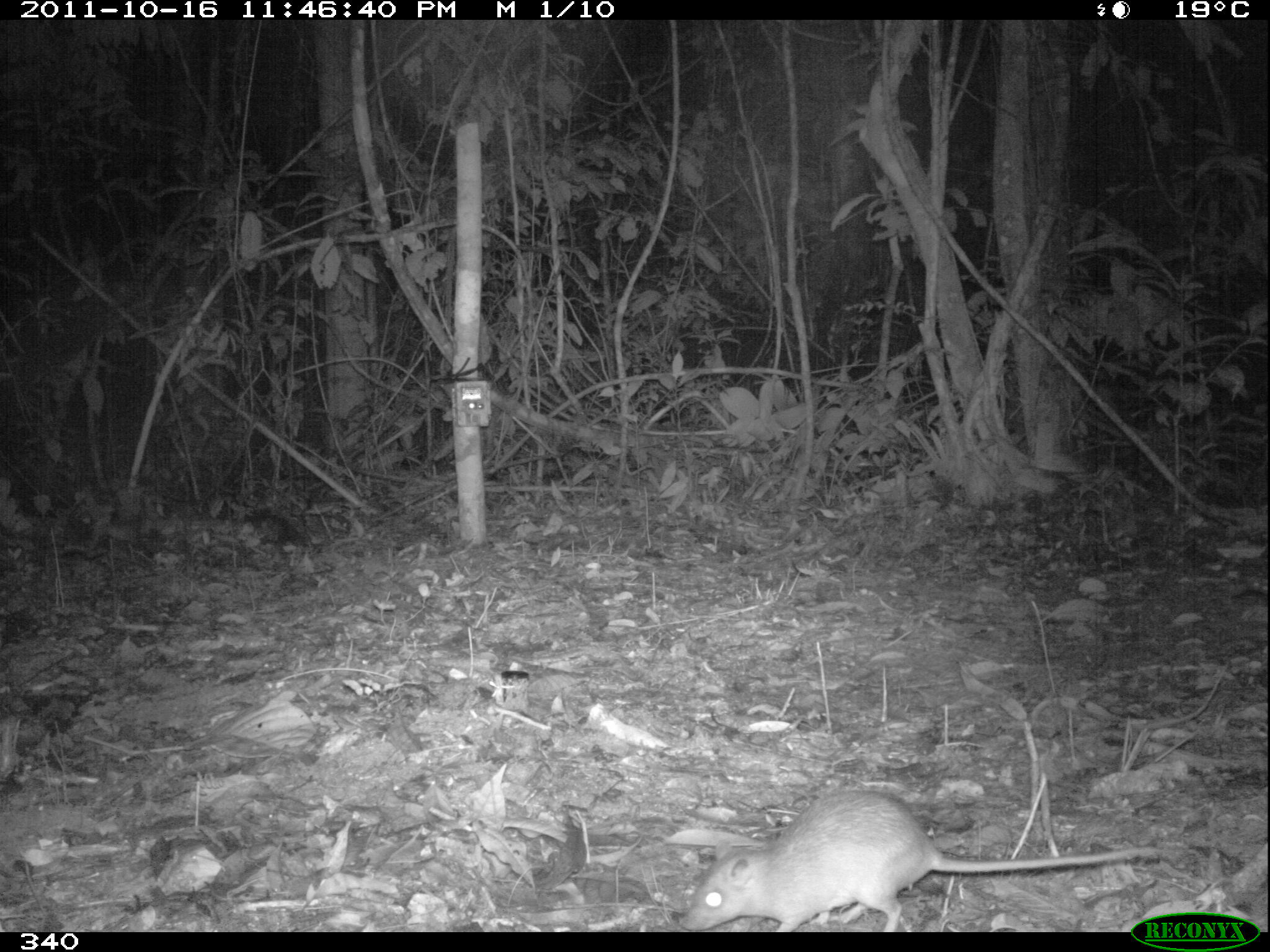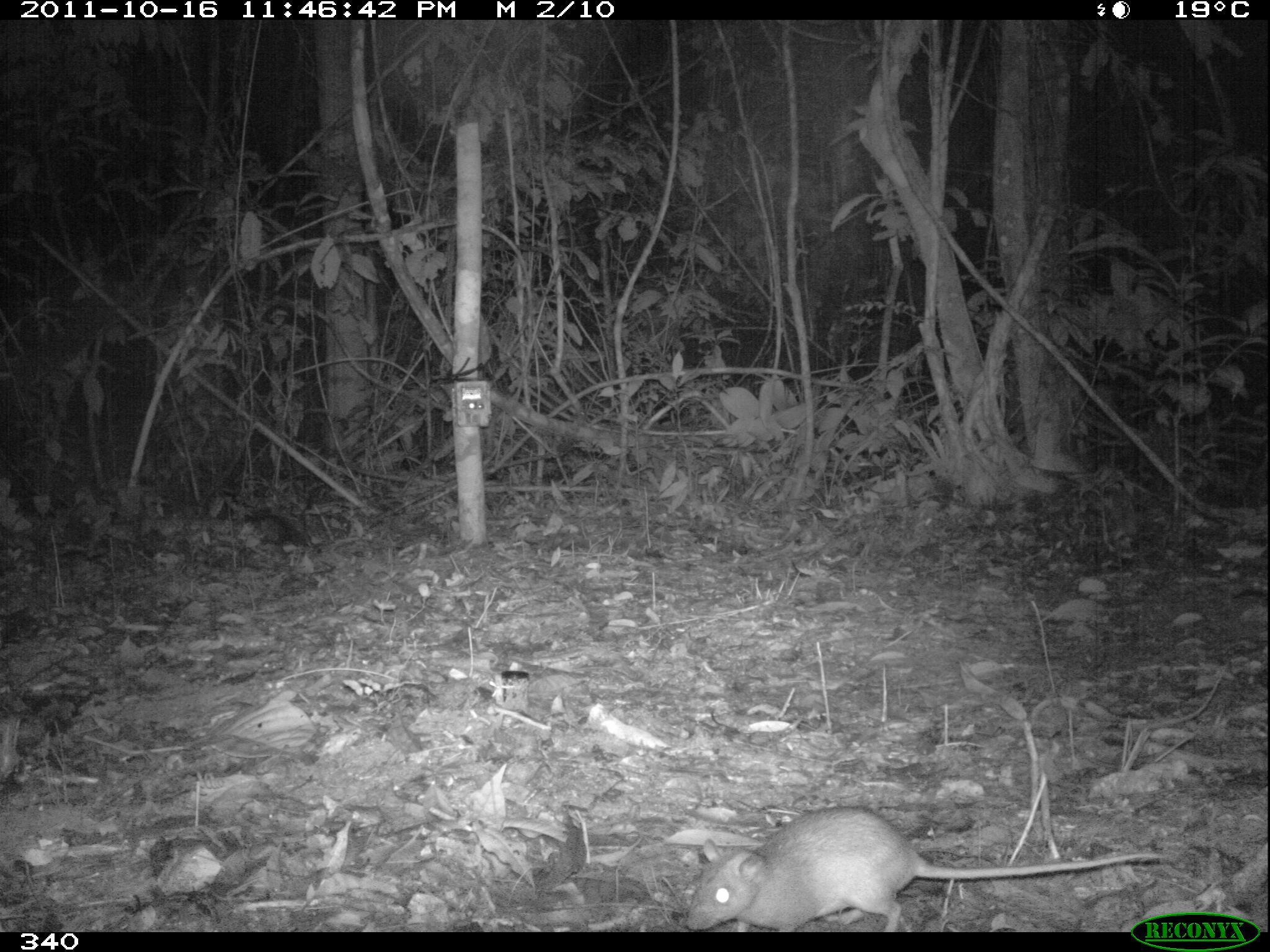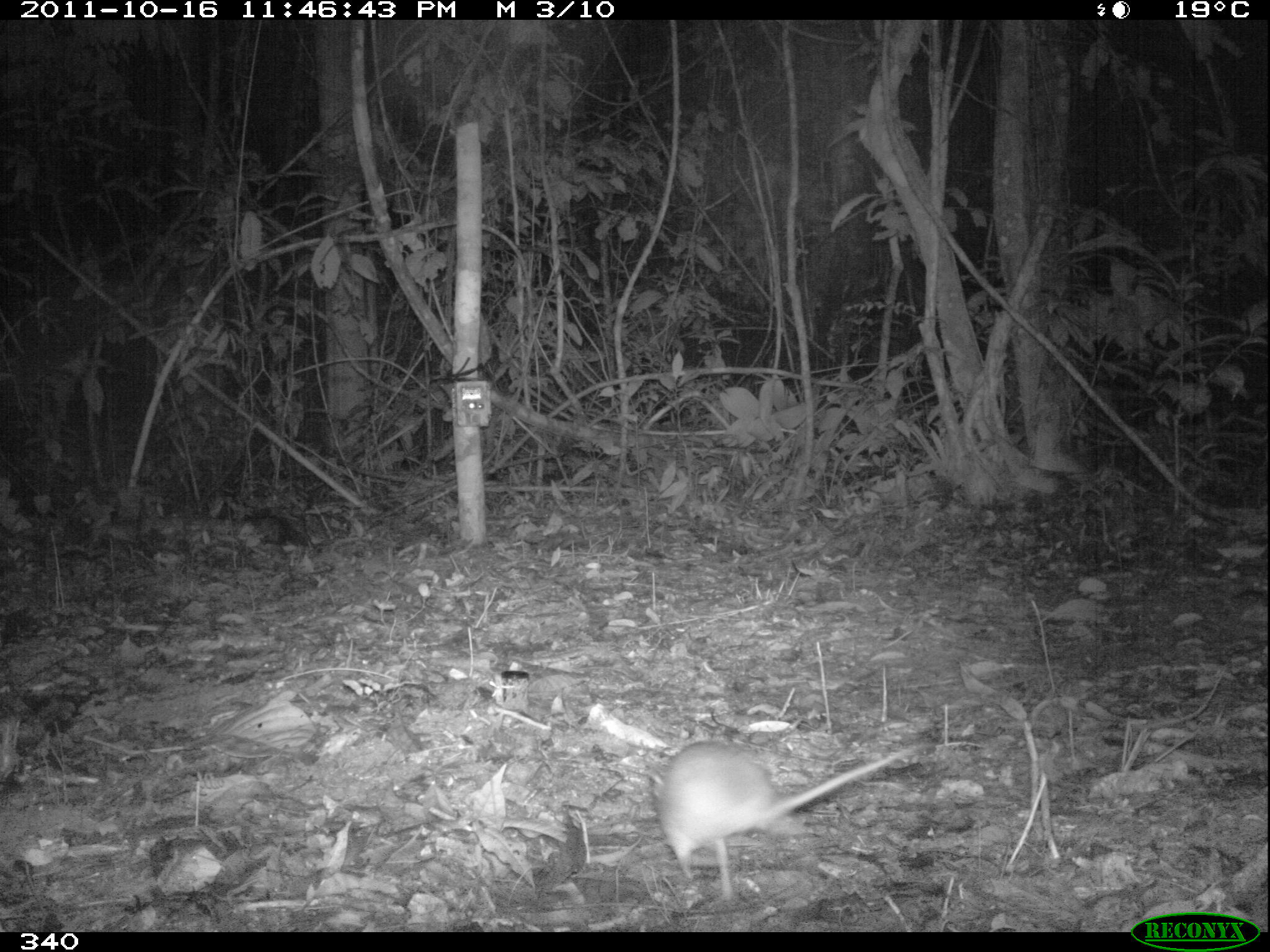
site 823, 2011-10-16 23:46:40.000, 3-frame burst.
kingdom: Animalia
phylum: Chordata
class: Mammalia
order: Rodentia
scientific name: Rodentia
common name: rodents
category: unknown rodent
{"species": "unknown rodent (rodents) (Rodentia)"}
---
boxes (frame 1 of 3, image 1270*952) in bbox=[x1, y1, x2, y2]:
unknown rodent: bbox=[678, 788, 1159, 932]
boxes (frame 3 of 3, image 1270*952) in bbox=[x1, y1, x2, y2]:
unknown rodent: bbox=[647, 740, 928, 900]